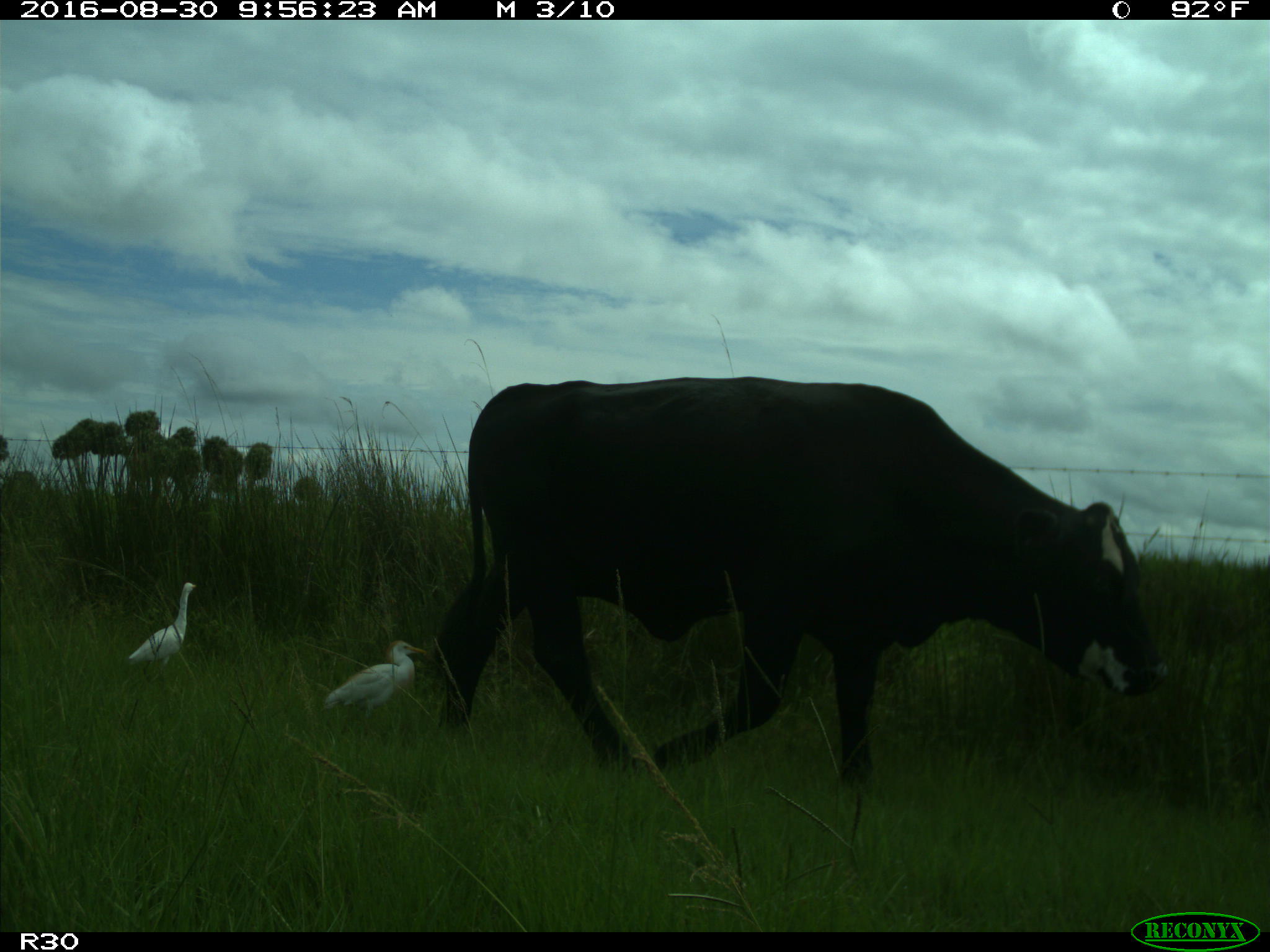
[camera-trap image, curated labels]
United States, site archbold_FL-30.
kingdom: Animalia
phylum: Chordata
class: Mammalia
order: Artiodactyla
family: Bovidae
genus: Bos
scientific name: Bos taurus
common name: domestic cow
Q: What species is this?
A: Bos taurus (domestic cow).